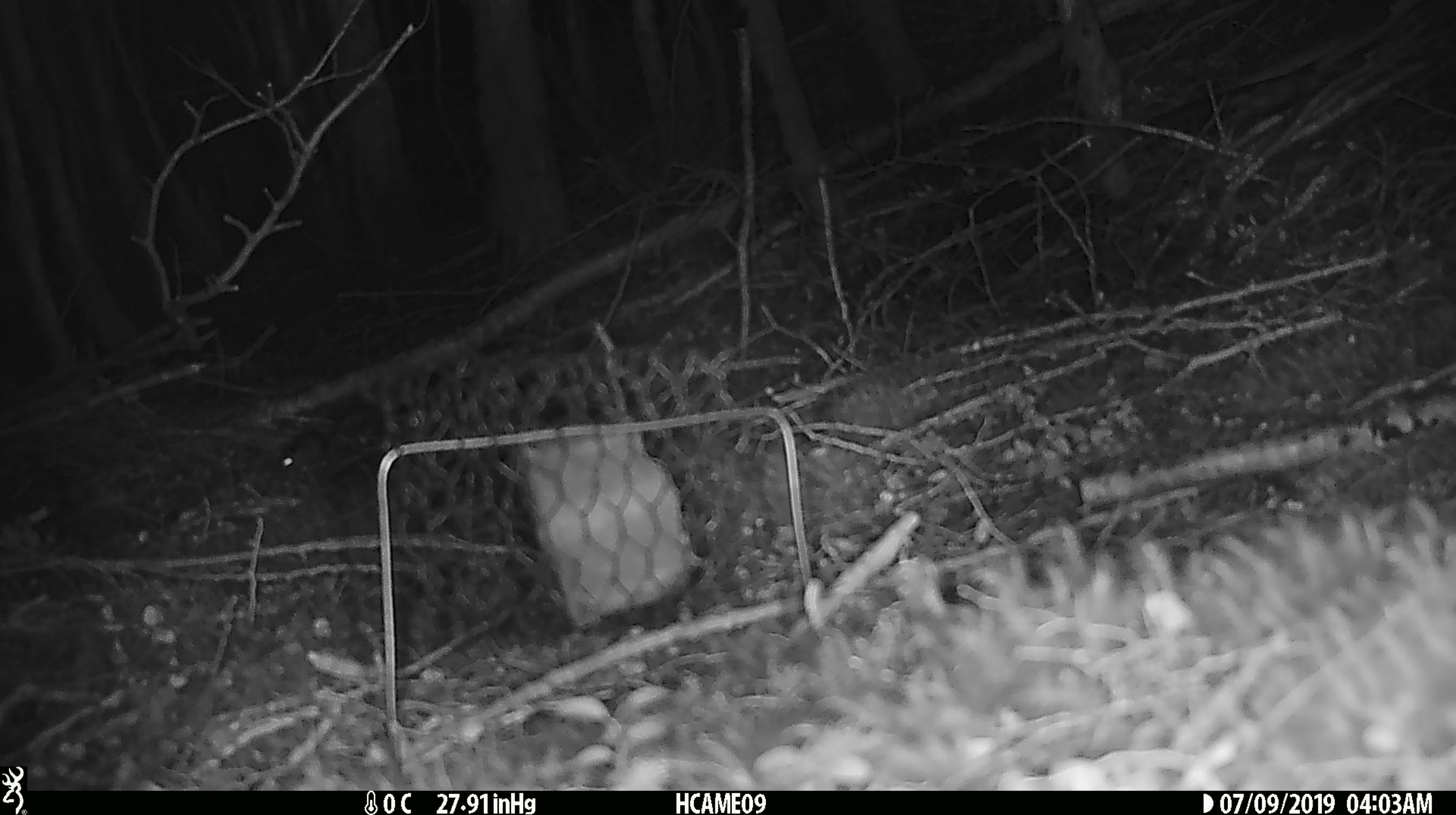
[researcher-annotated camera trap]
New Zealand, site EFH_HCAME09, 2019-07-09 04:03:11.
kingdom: Animalia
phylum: Chordata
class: Mammalia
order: Rodentia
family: Muridae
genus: Mus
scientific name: Mus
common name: mouse